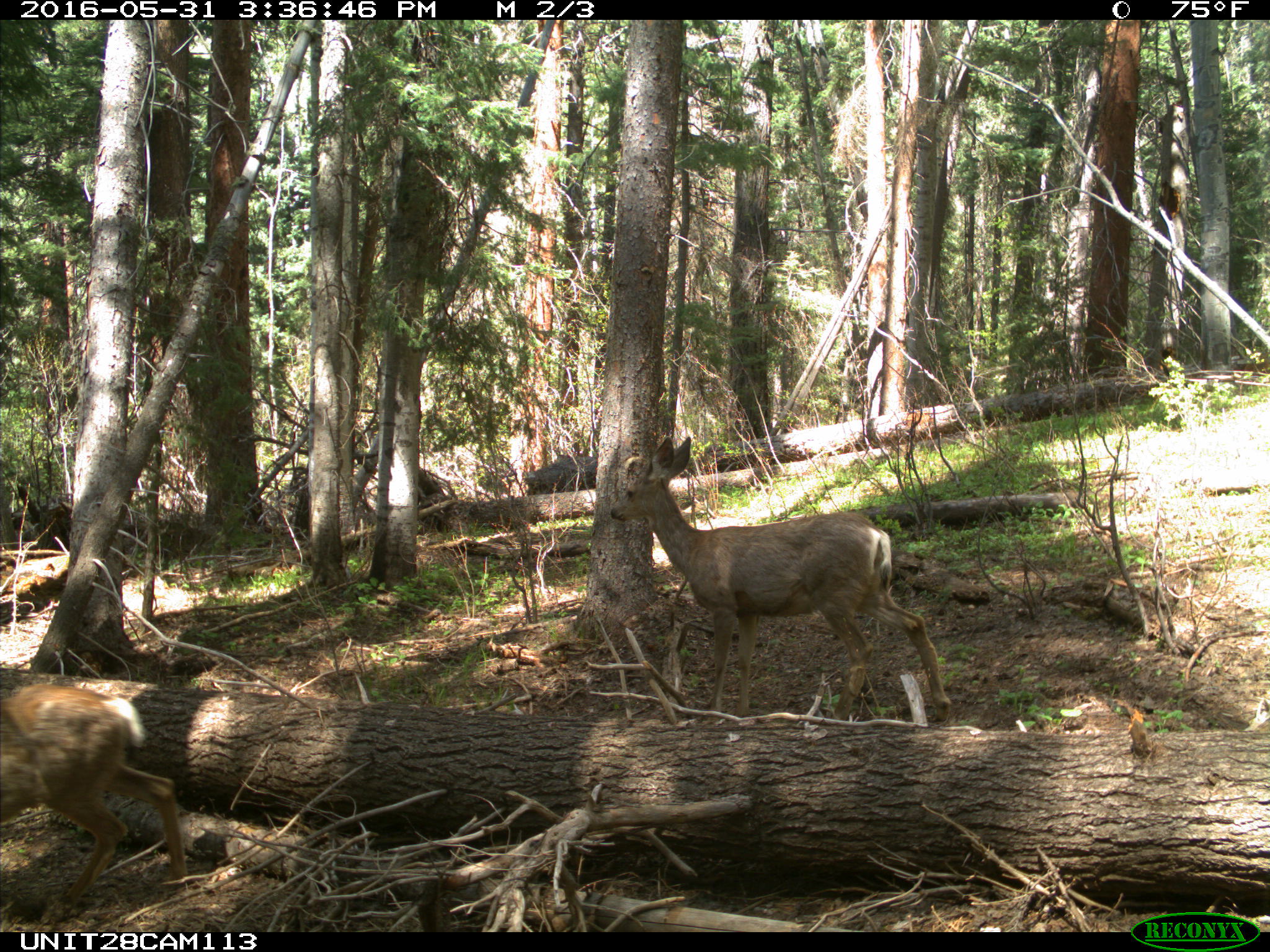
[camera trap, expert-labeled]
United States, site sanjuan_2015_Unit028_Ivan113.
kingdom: Animalia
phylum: Chordata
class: Mammalia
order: Artiodactyla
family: Cervidae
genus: Odocoileus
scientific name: Odocoileus hemionus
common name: mule deer